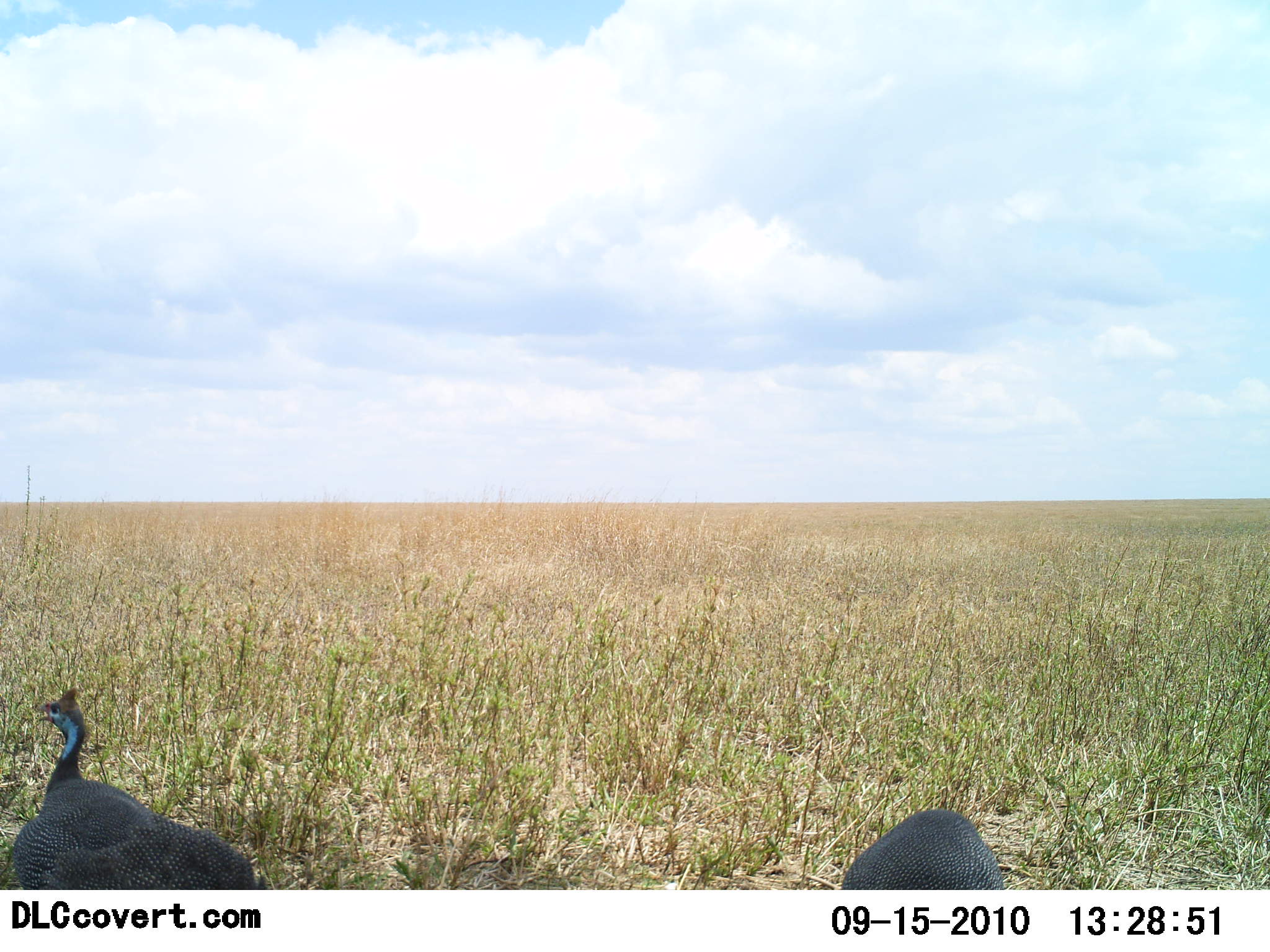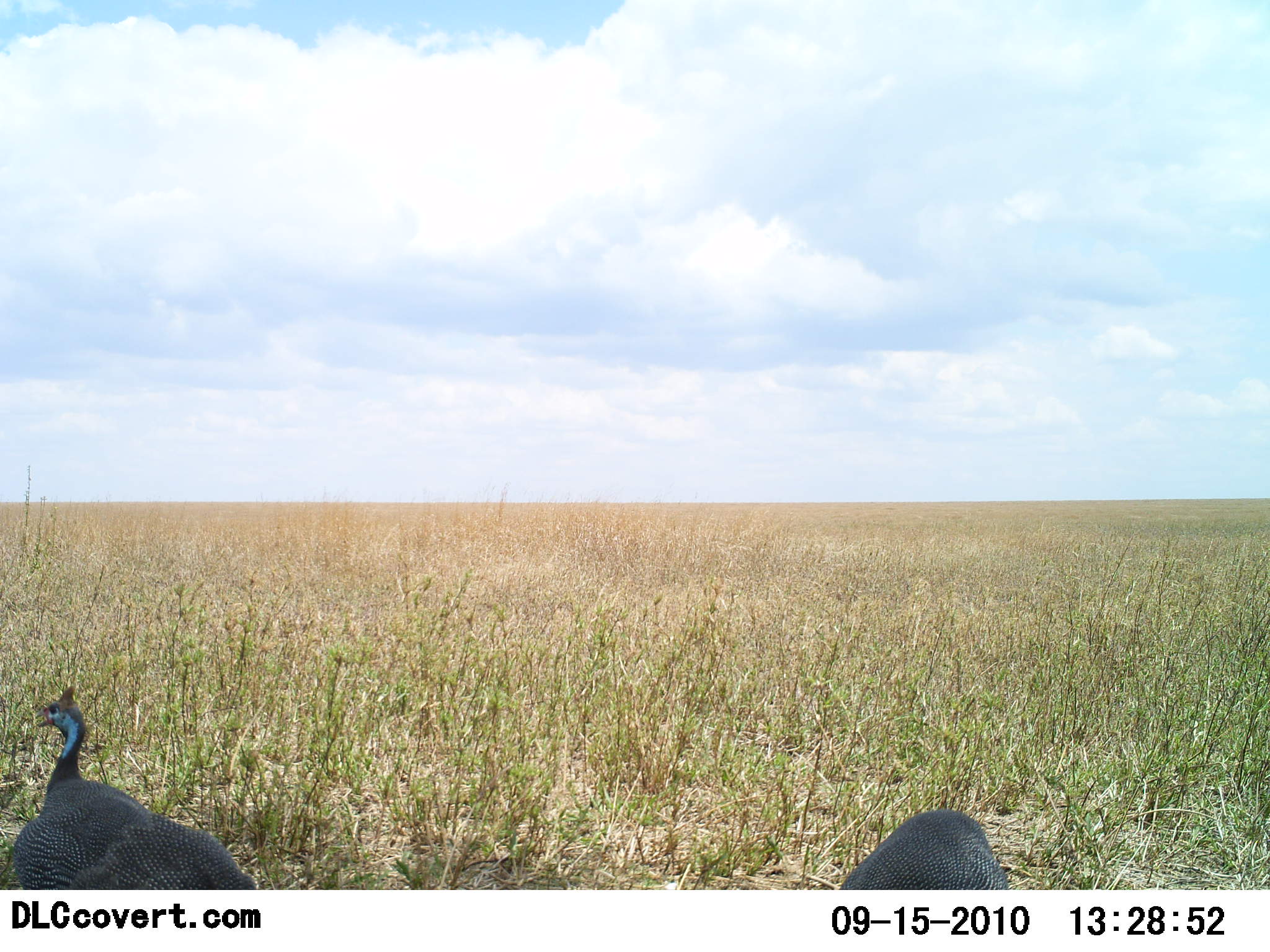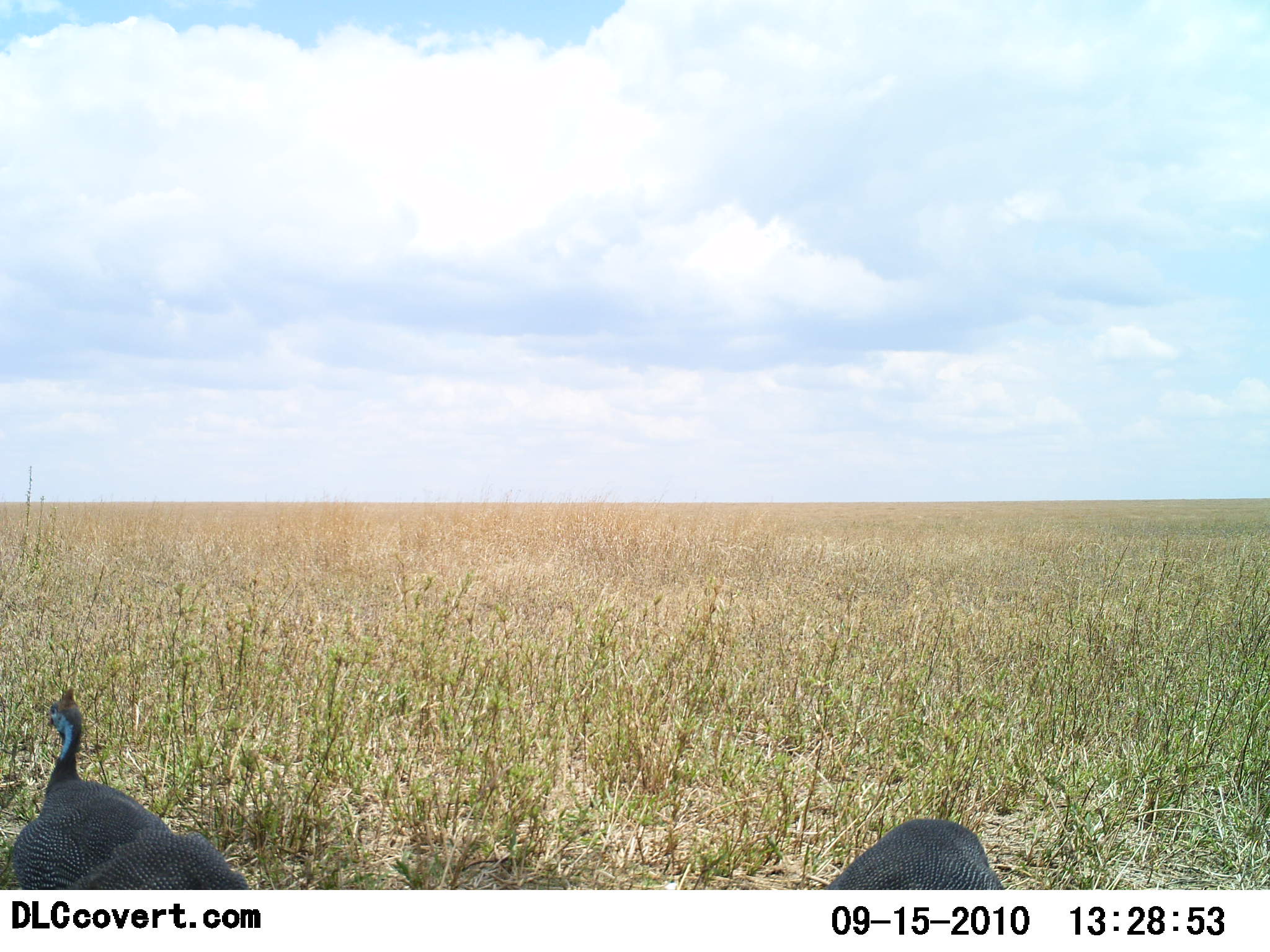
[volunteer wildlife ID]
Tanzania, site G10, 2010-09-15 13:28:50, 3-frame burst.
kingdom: Animalia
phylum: Chordata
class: Aves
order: Galliformes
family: Numididae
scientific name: Numididae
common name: guinea fowl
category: guineafowl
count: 2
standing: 75%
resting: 0%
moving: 25%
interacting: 0%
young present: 0%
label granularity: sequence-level